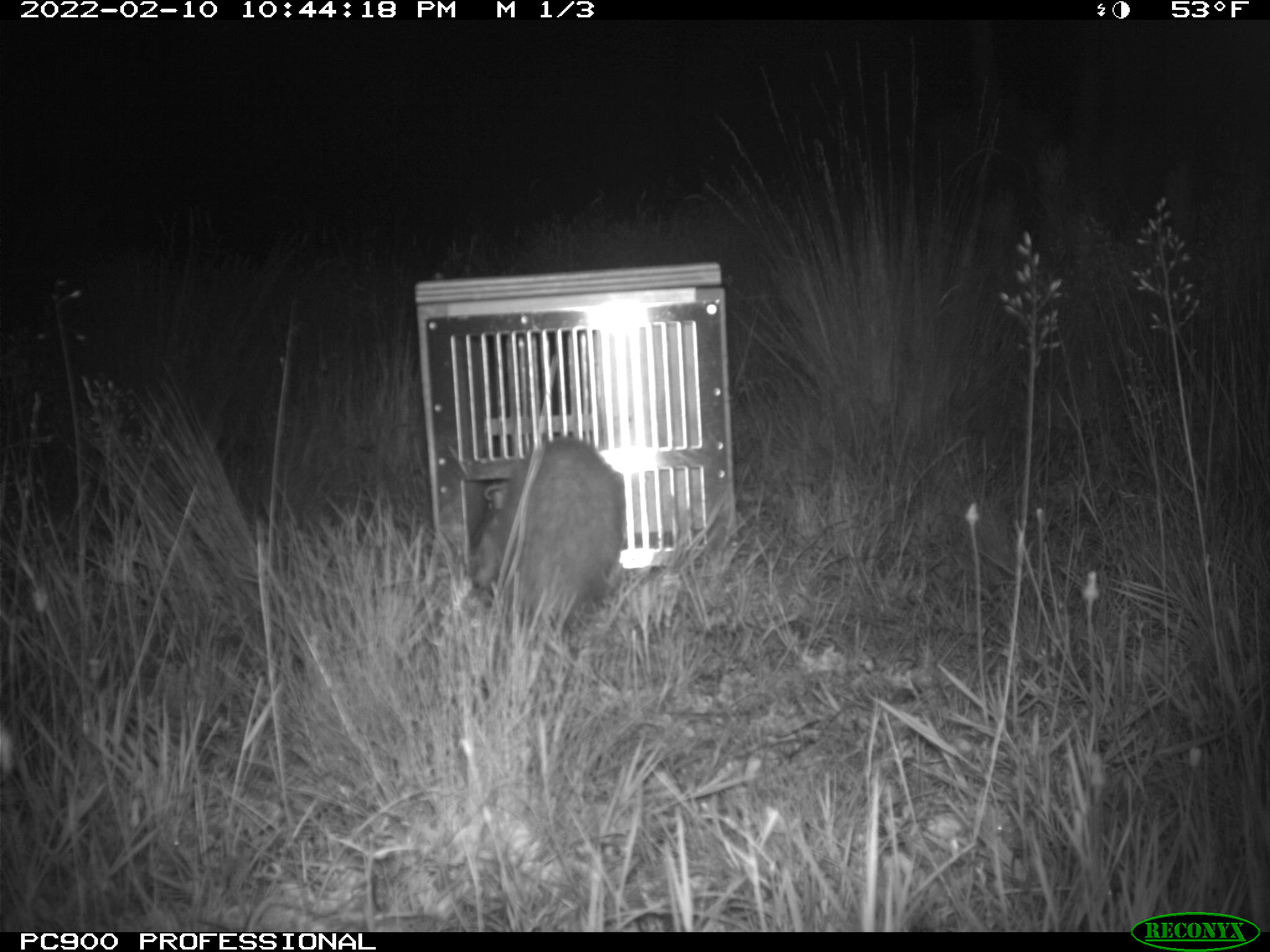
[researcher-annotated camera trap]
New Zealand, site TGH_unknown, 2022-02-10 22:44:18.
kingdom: Animalia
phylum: Chordata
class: Mammalia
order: Carnivora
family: Mustelidae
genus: Mustela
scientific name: Mustela furo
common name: ferret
Ferret (Mustela furo).